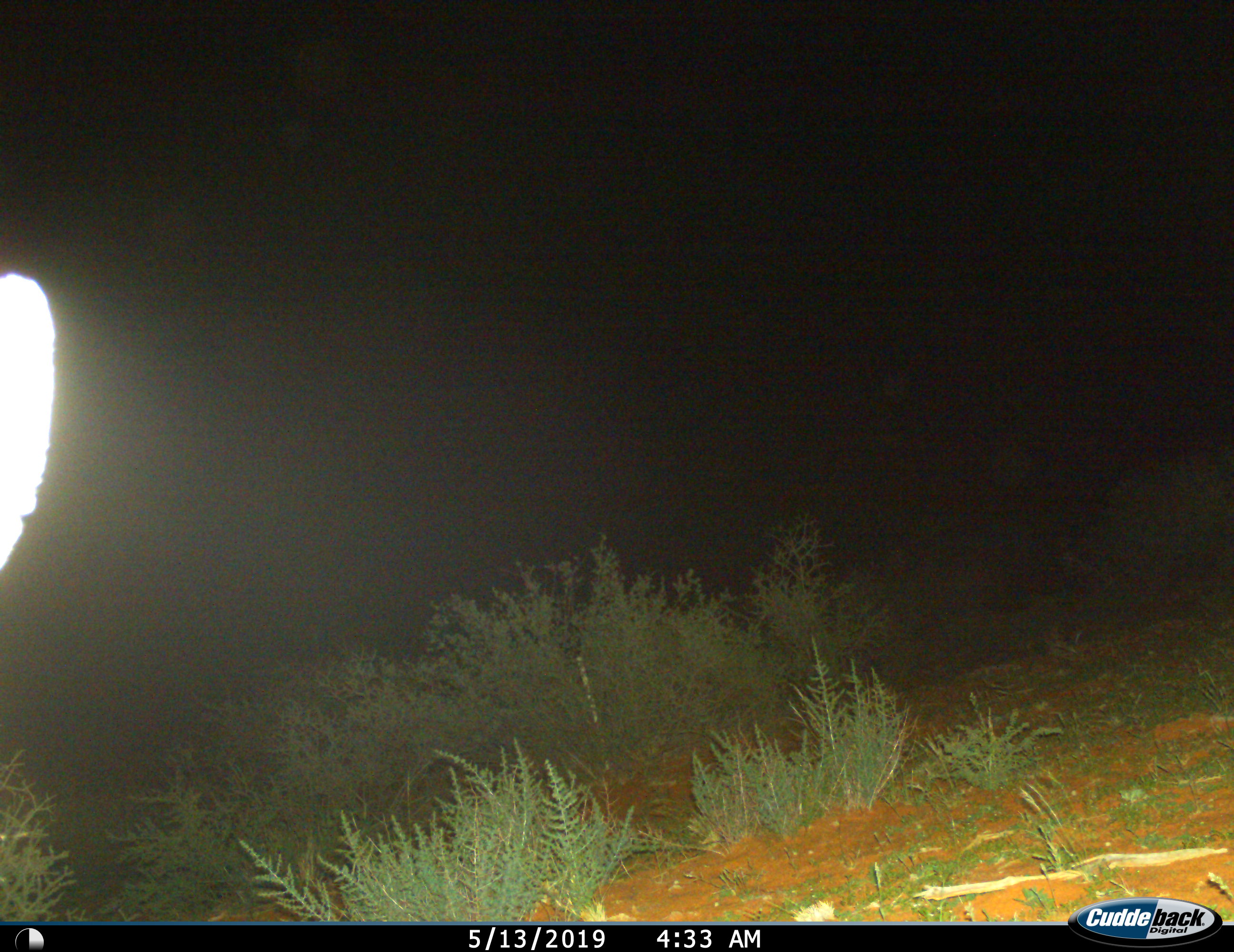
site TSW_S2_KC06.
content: unidentified animal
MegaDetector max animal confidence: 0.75